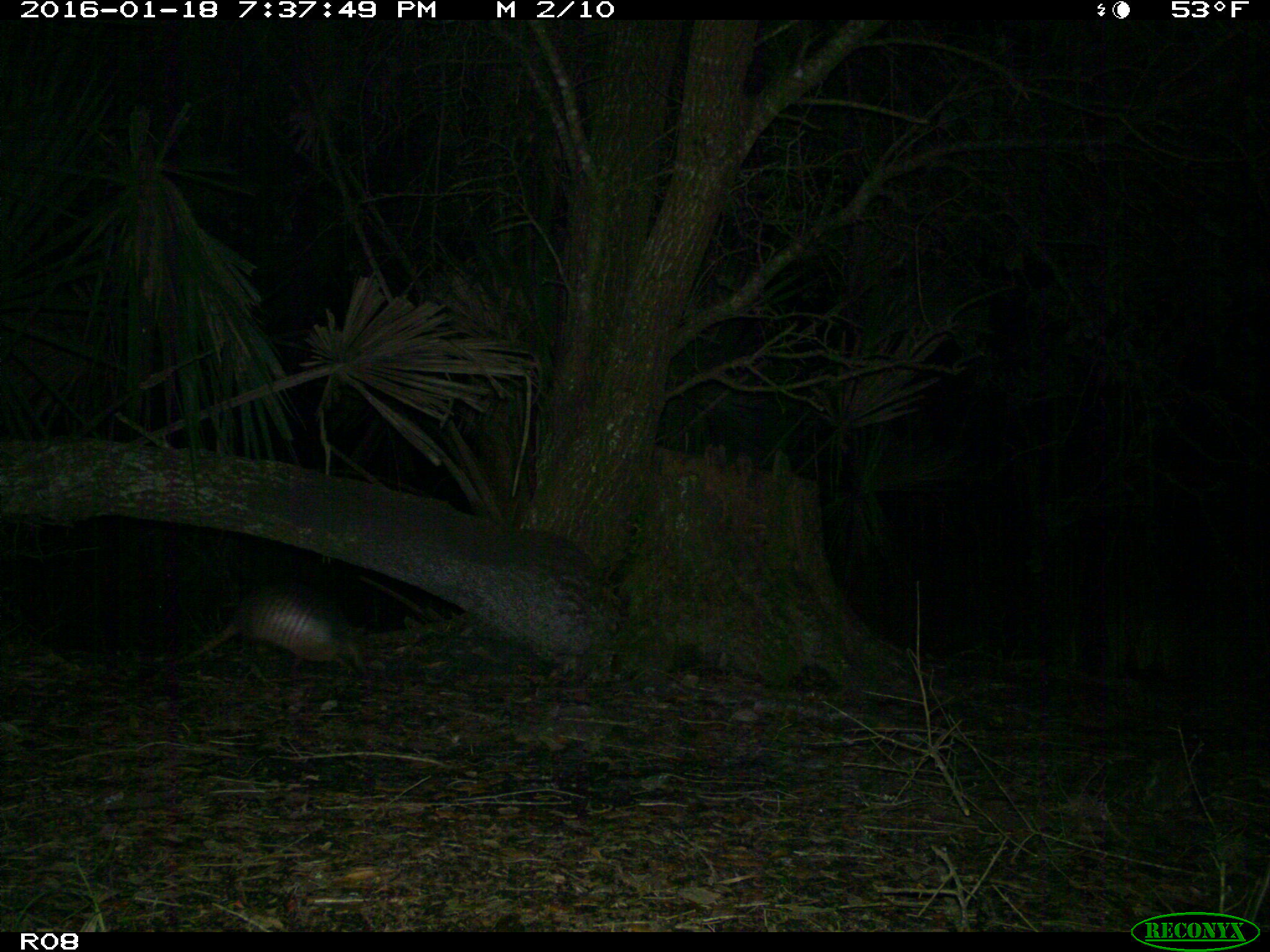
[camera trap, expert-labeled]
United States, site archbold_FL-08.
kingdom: Animalia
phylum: Chordata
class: Mammalia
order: Cingulata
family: Dasypodidae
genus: Dasypus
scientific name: Dasypus novemcinctus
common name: nine-banded armadillo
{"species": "Dasypus novemcinctus (nine-banded armadillo)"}